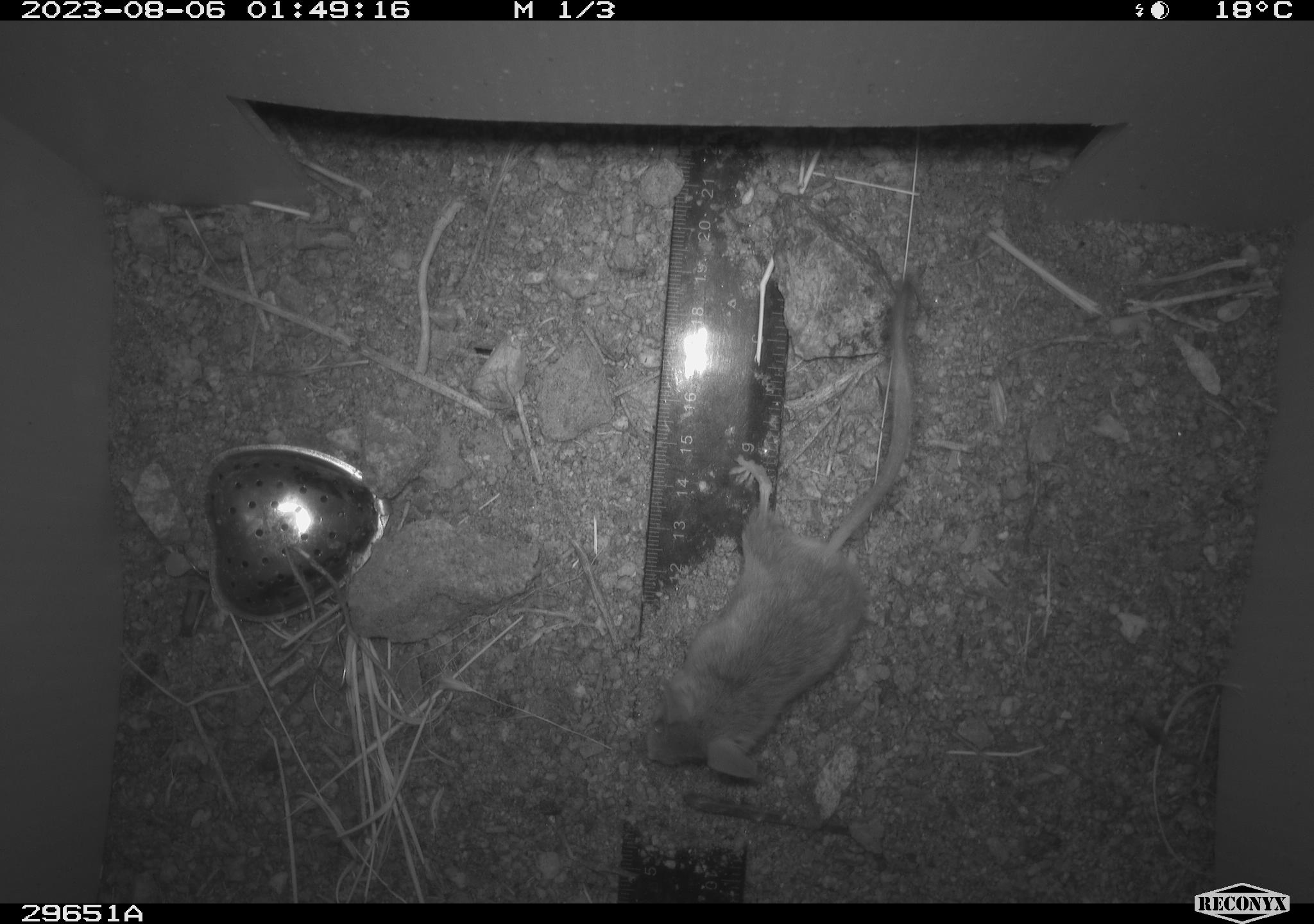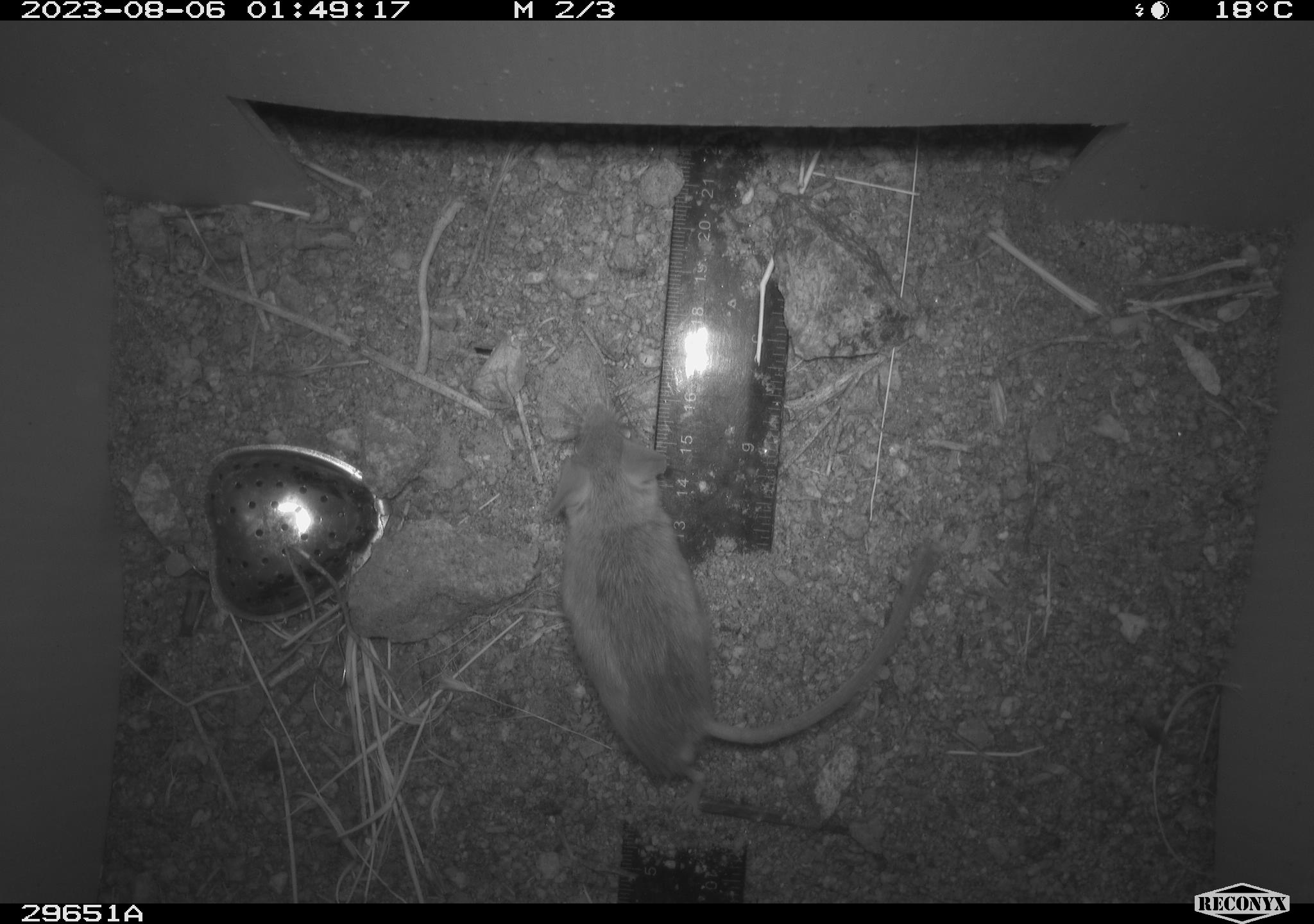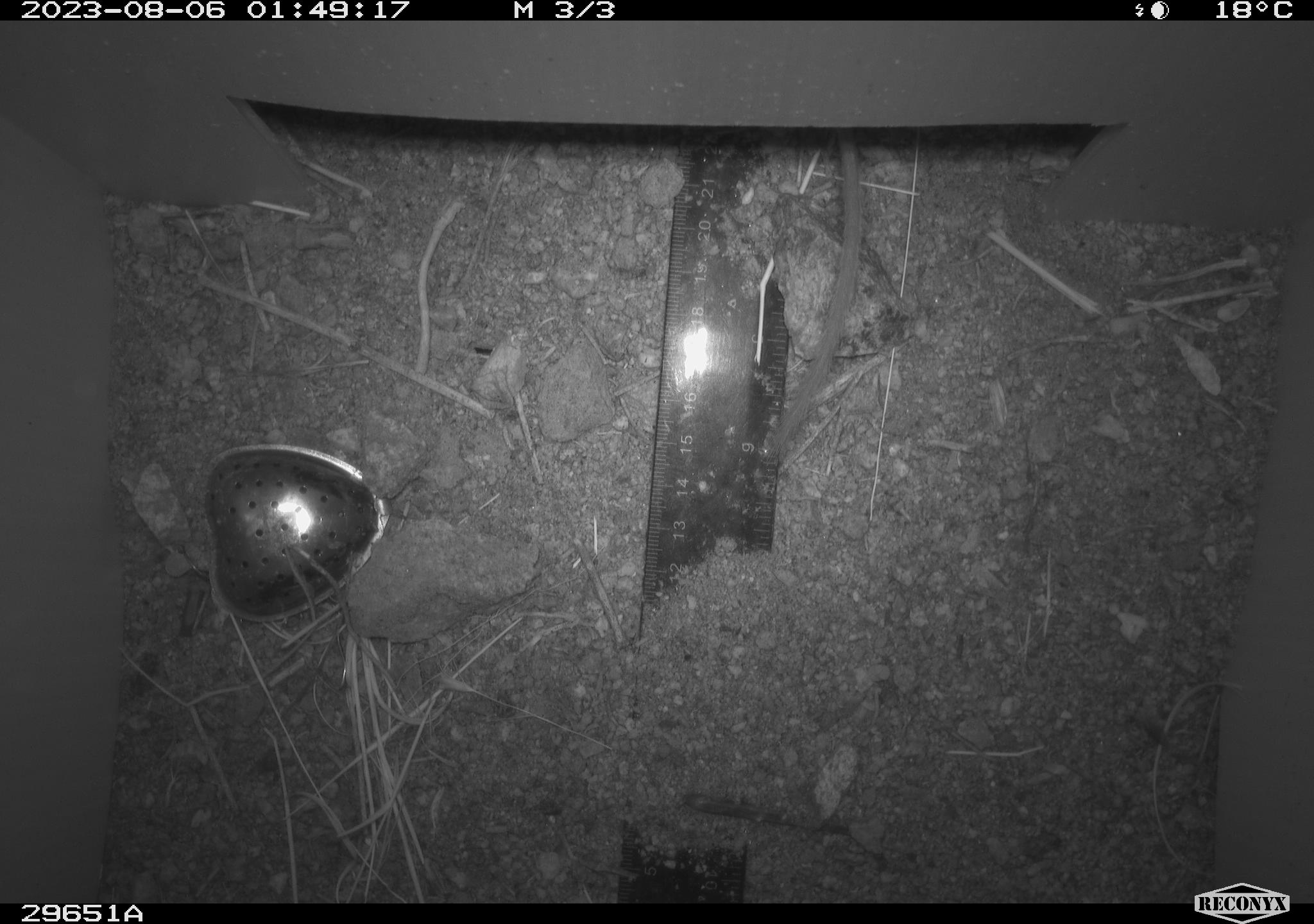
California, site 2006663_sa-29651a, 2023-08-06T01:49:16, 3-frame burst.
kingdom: Animalia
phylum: Chordata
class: Mammalia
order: Rodentia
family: Cricetidae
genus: Peromyscus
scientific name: Peromyscus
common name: deer mice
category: peromyscus species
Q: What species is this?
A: Peromyscus species (deer mice) (Peromyscus).